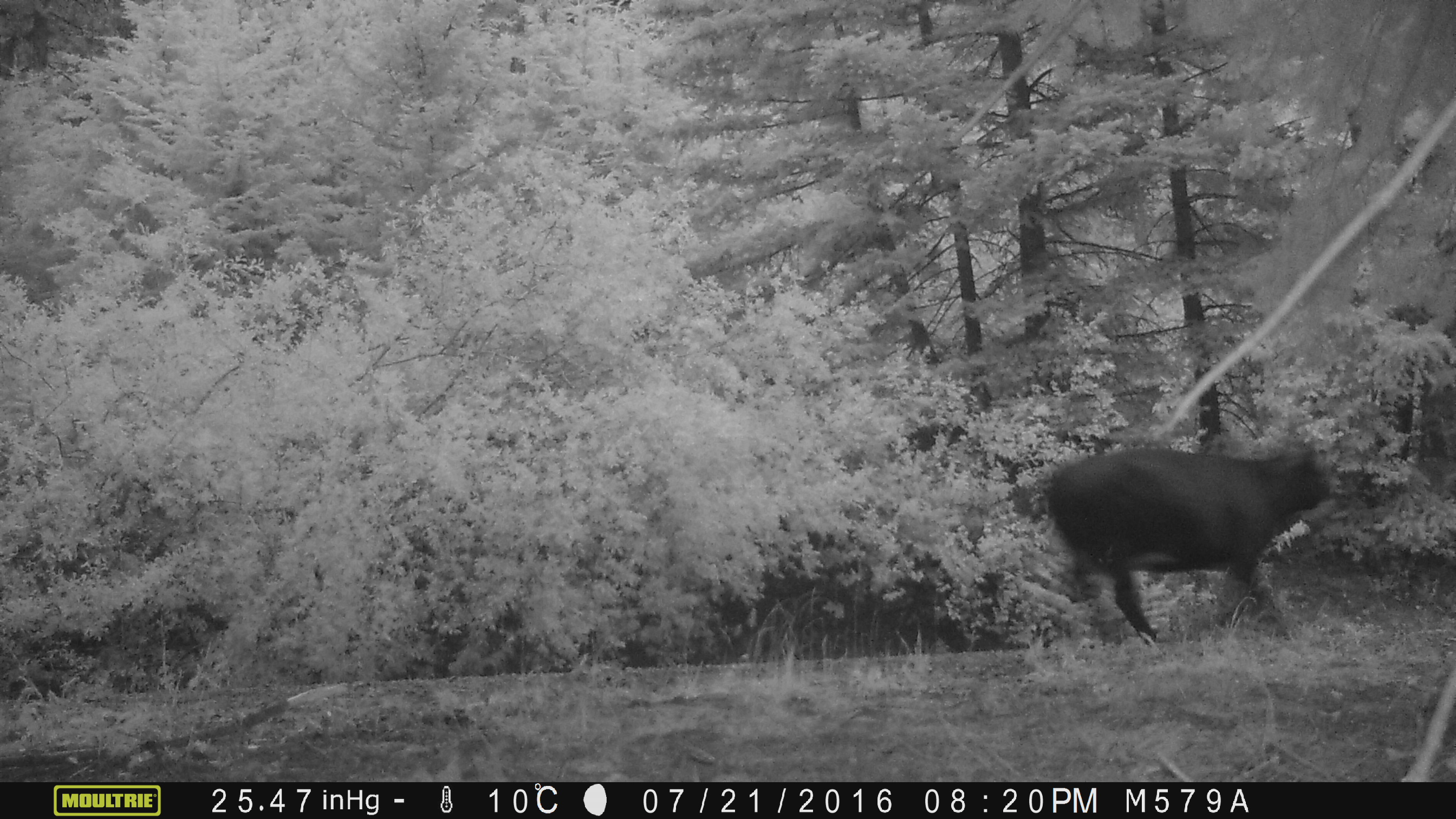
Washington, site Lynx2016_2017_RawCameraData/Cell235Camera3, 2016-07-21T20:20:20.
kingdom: Animalia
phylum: Chordata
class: Mammalia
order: Artiodactyla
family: Bovidae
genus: Bos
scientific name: Bos taurus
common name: domestic cattle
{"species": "domestic cattle (Bos taurus)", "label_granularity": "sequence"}